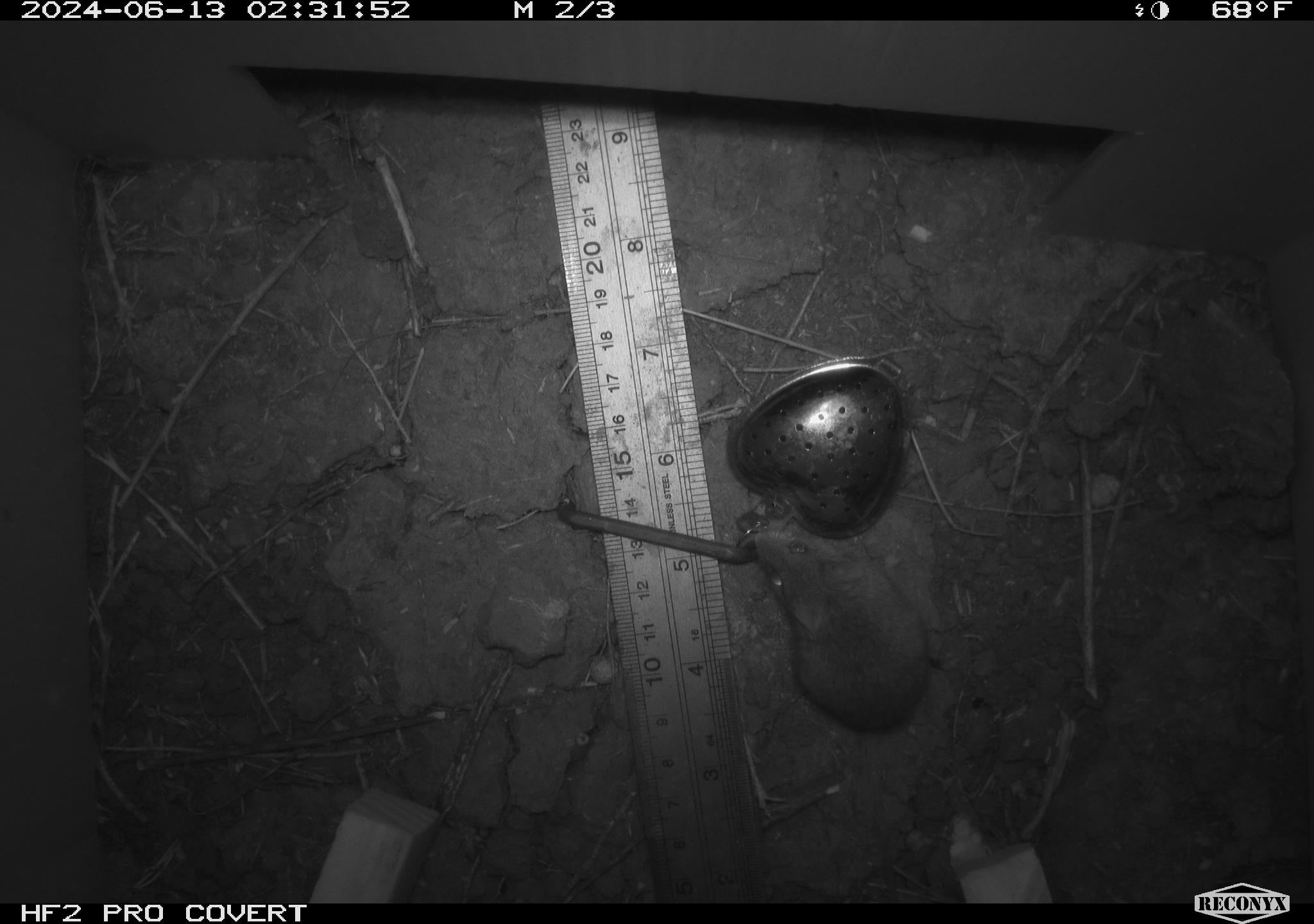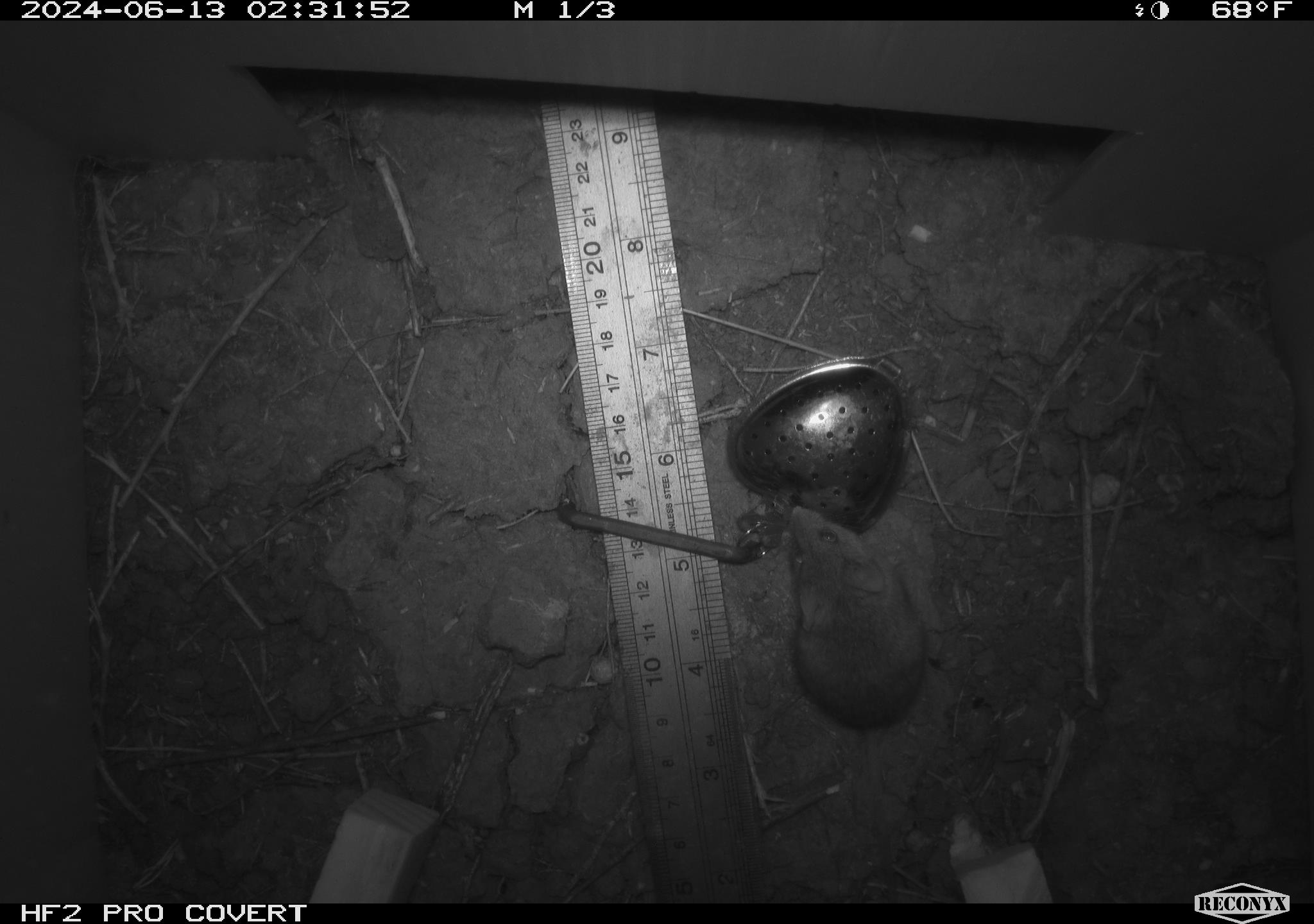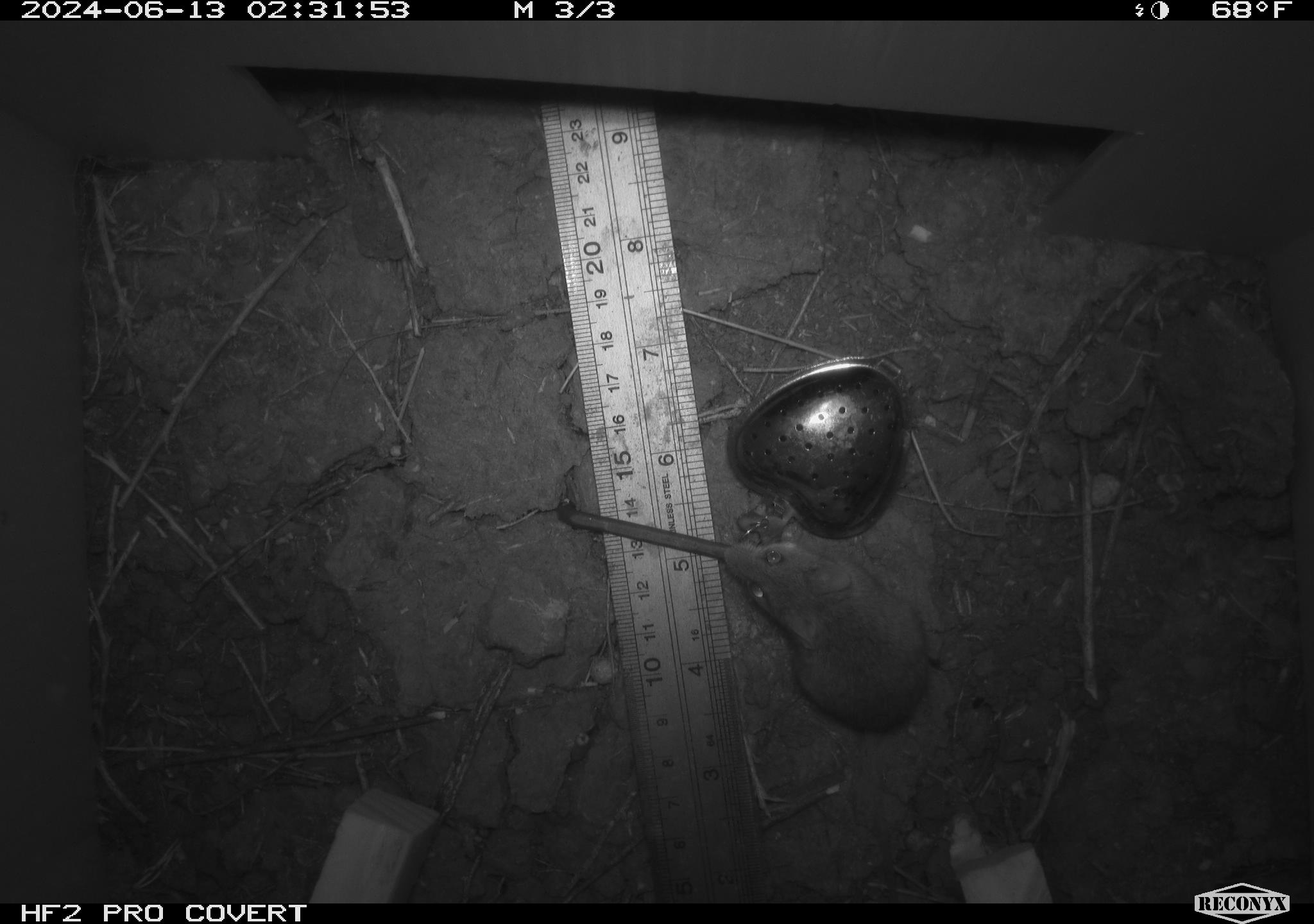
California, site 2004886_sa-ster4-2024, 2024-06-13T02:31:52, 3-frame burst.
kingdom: Animalia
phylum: Chordata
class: Mammalia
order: Rodentia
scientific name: Rodentia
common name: mouse species